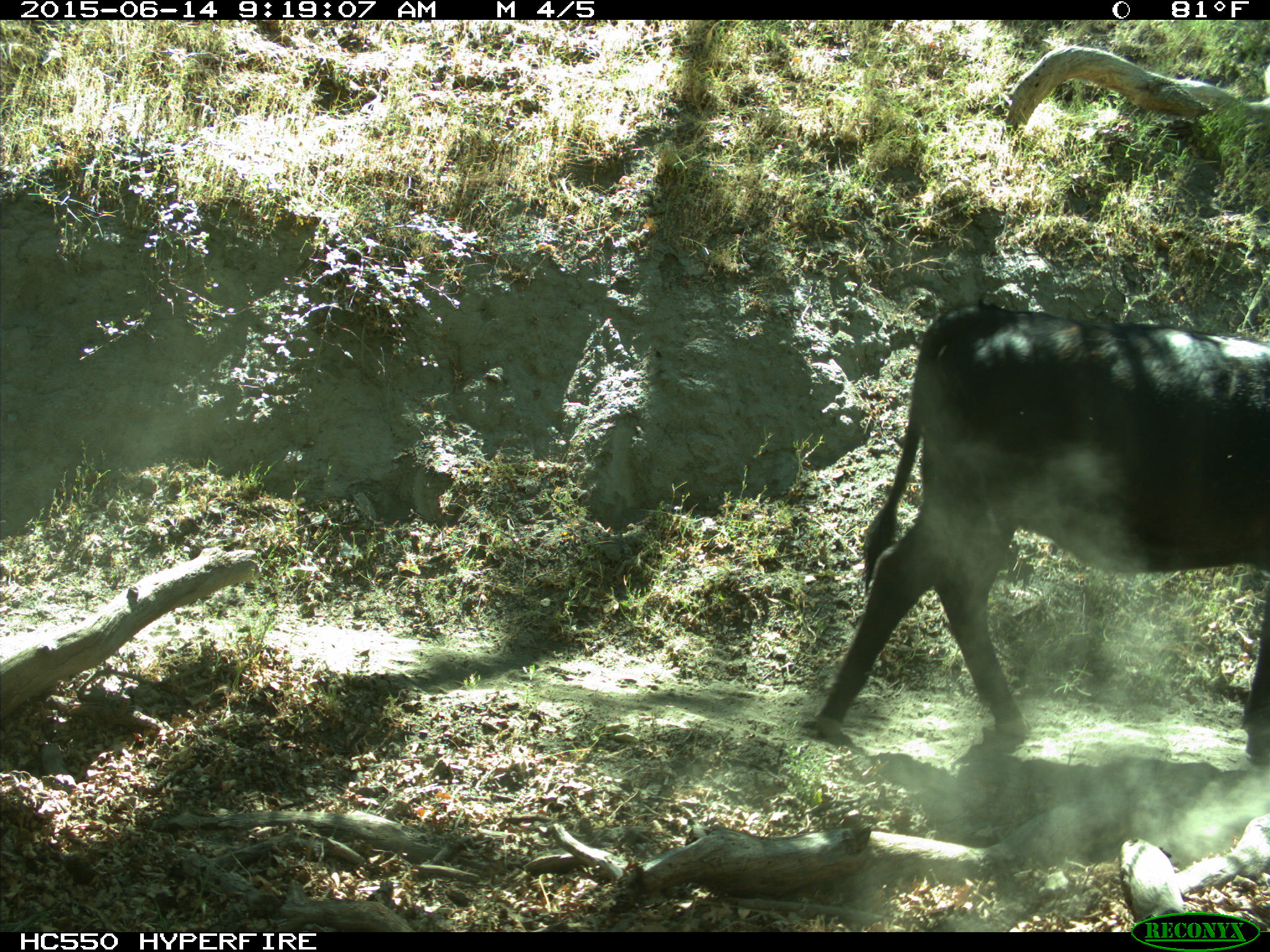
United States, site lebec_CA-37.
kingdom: Animalia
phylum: Chordata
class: Mammalia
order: Artiodactyla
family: Bovidae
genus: Bos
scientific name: Bos taurus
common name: domestic cow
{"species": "Bos taurus (domestic cow)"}